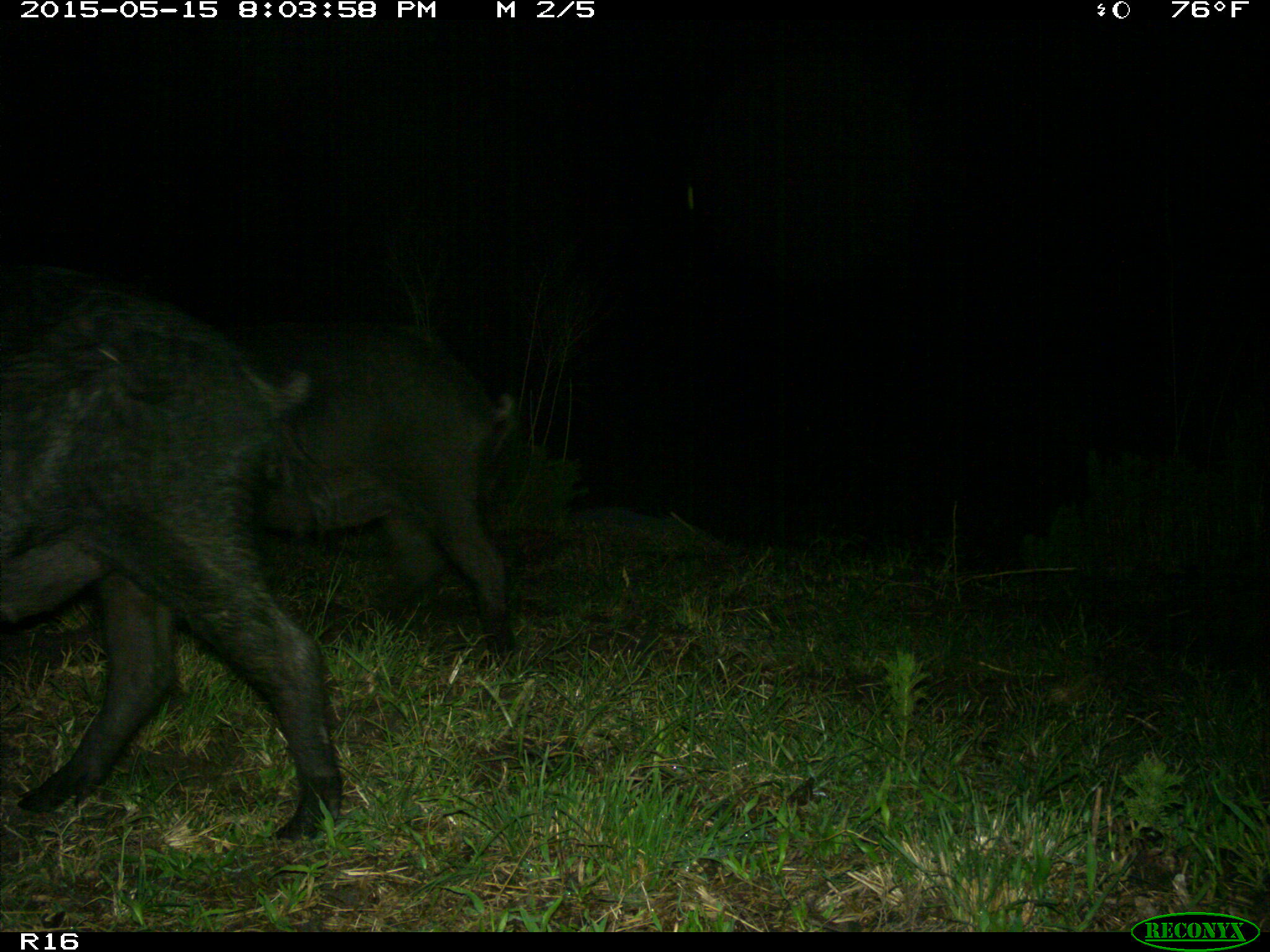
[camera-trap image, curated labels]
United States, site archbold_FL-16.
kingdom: Animalia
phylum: Chordata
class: Mammalia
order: Artiodactyla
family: Suidae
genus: Sus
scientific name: Sus scrofa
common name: wild boar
Sus scrofa (wild boar).